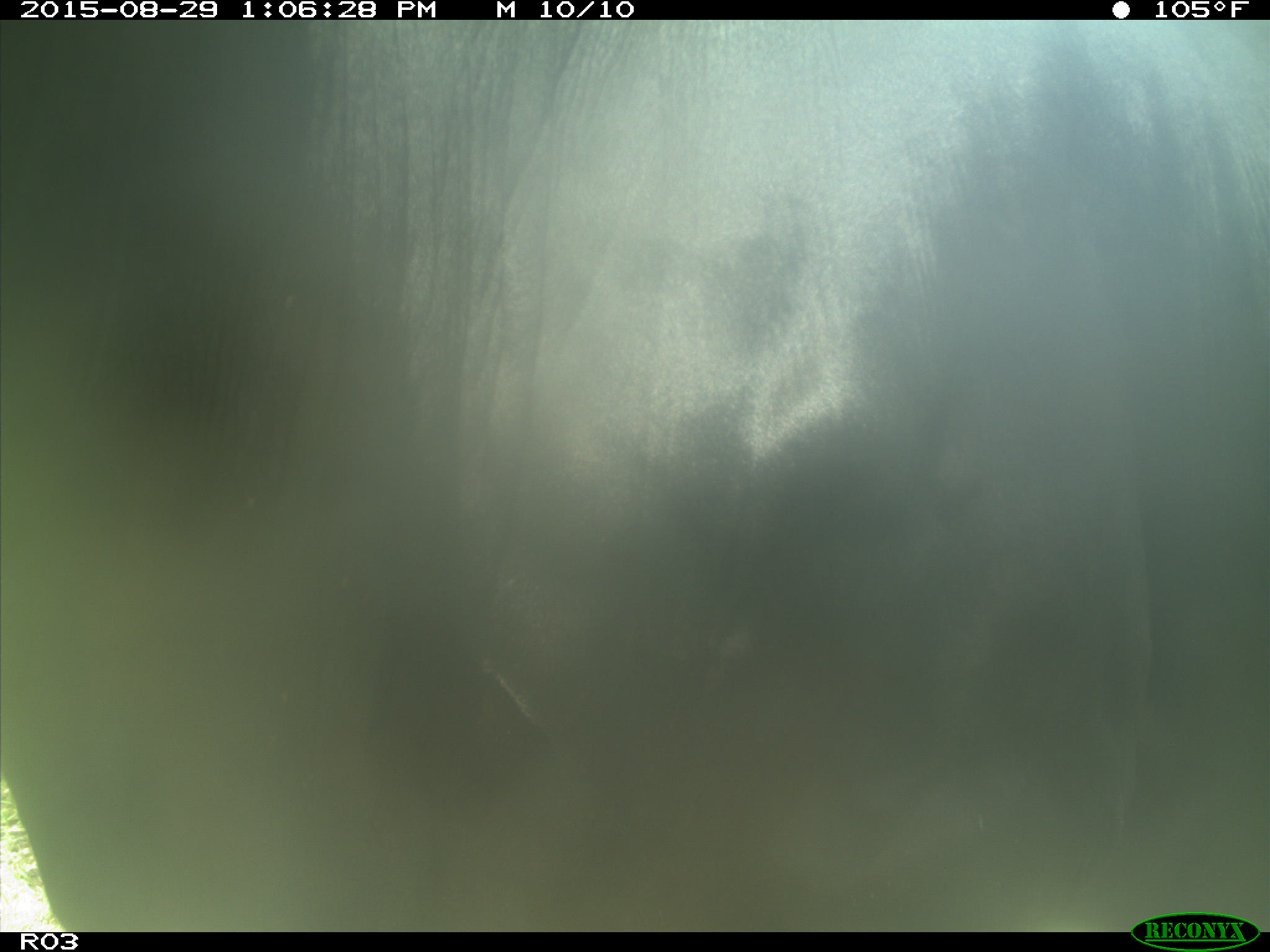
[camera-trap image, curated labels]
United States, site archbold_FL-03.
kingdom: Animalia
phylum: Chordata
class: Mammalia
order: Artiodactyla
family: Bovidae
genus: Bos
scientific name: Bos taurus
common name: domestic cow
Bos taurus (domestic cow).